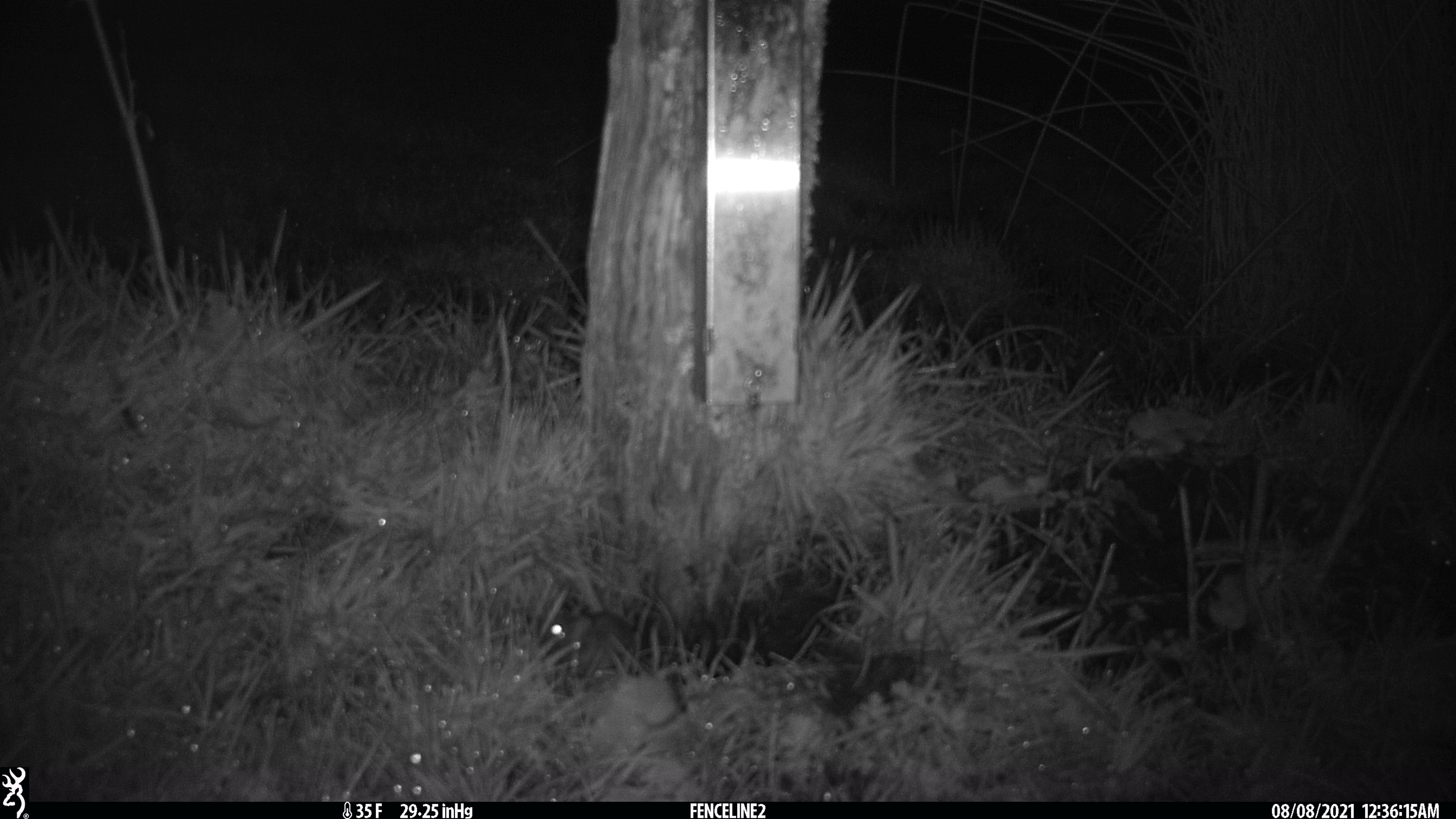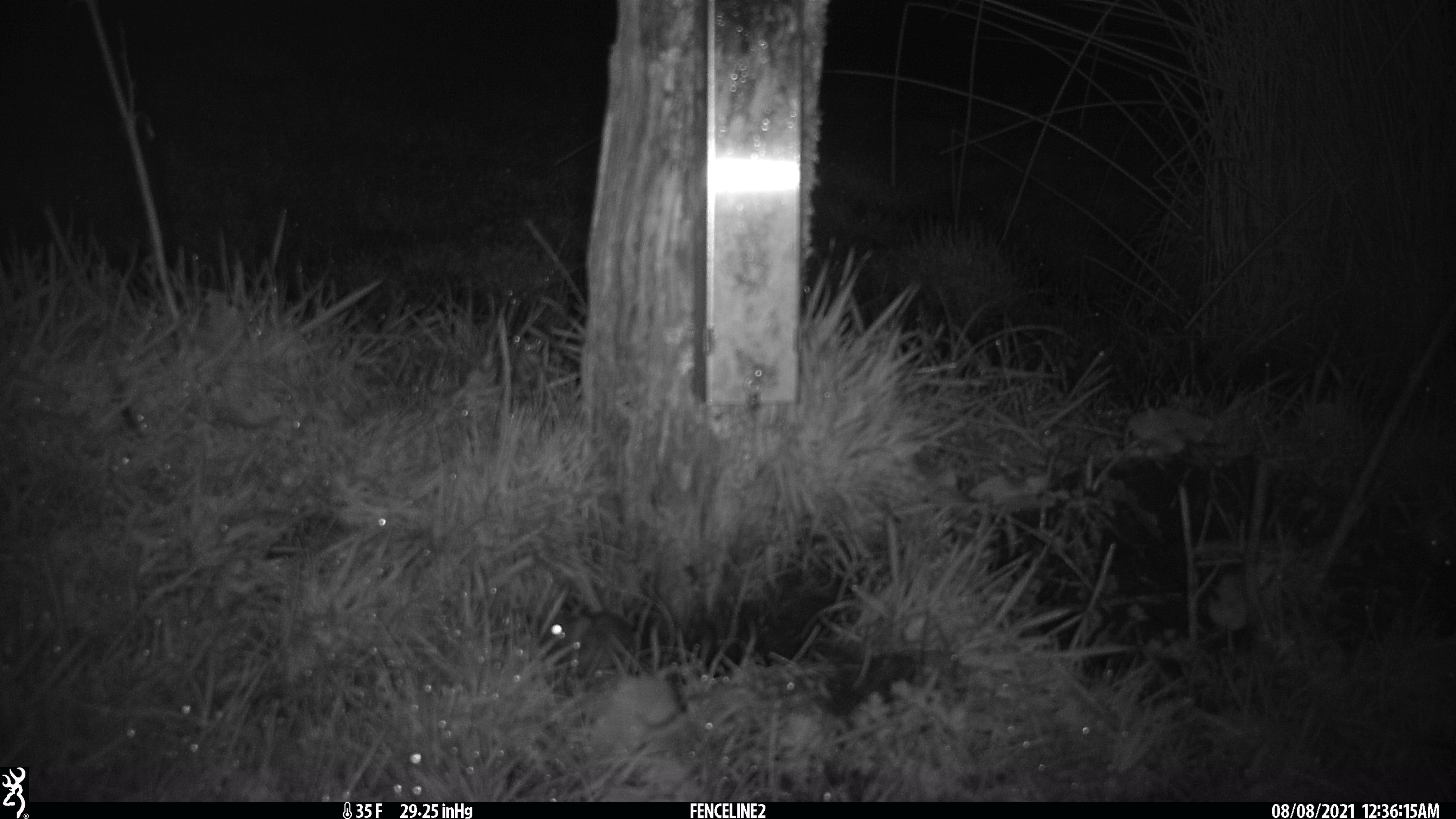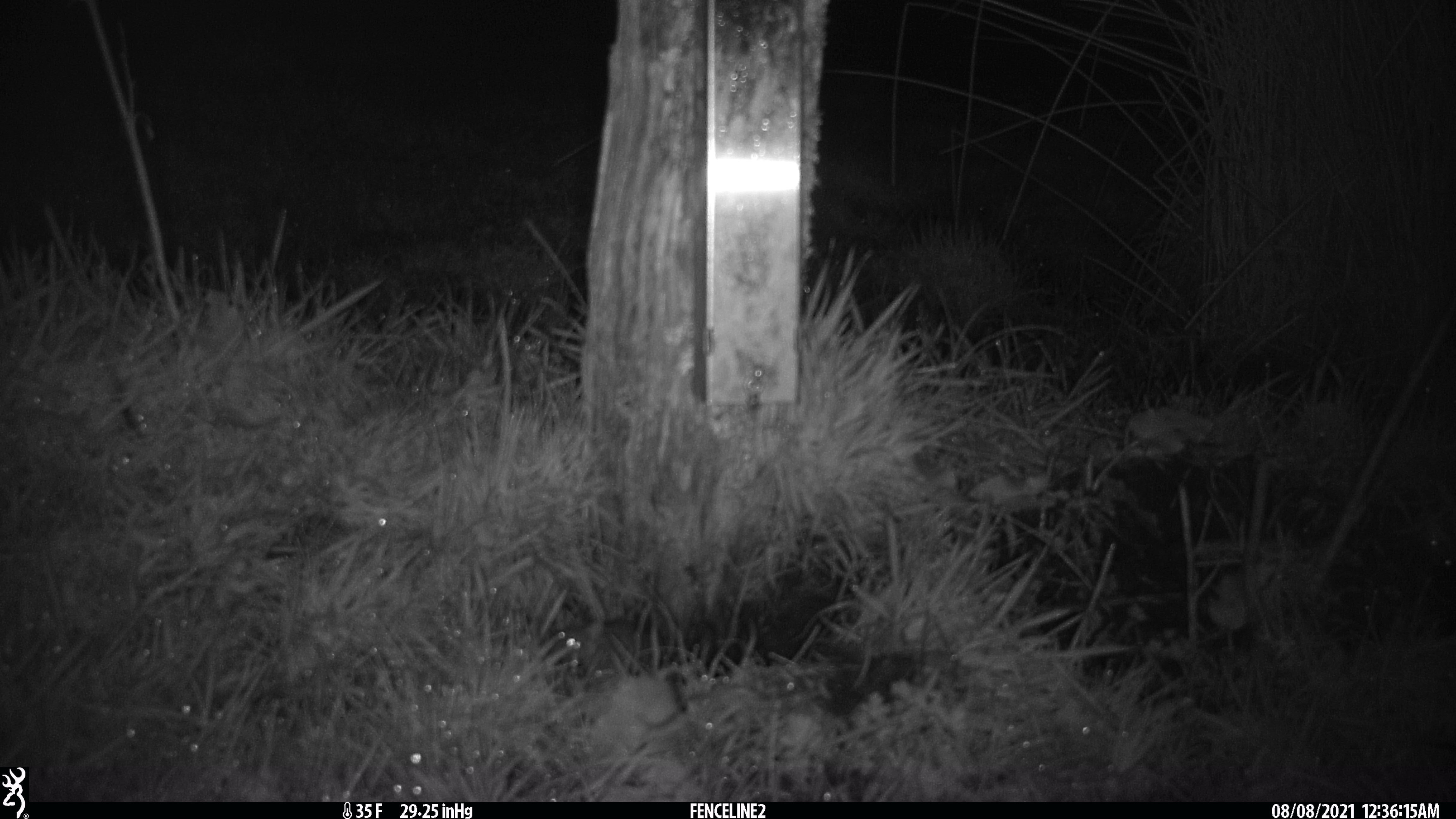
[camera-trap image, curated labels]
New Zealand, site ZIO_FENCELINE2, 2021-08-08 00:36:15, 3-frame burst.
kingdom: Animalia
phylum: Chordata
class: Mammalia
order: Rodentia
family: Muridae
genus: Mus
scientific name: Mus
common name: mouse